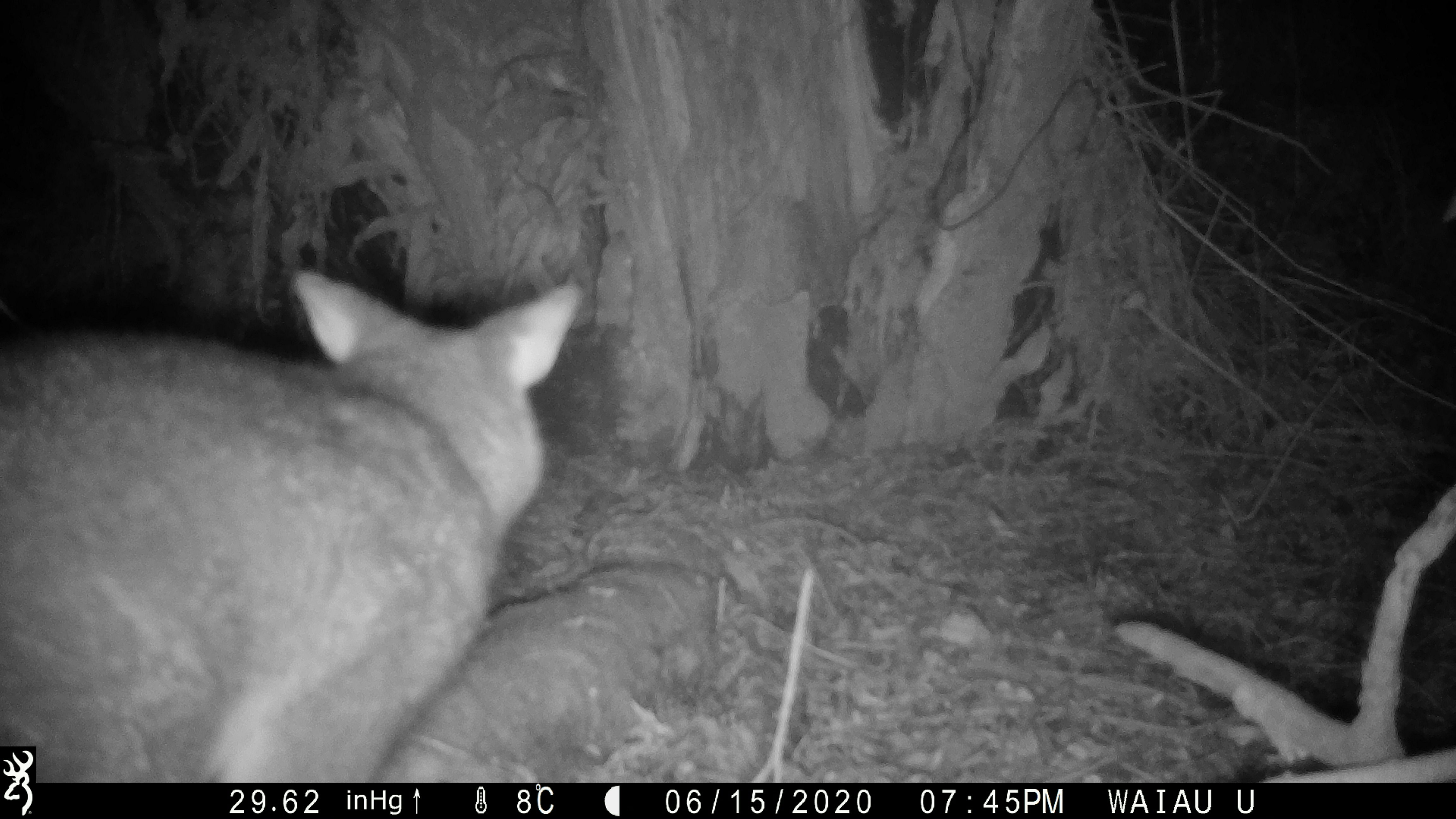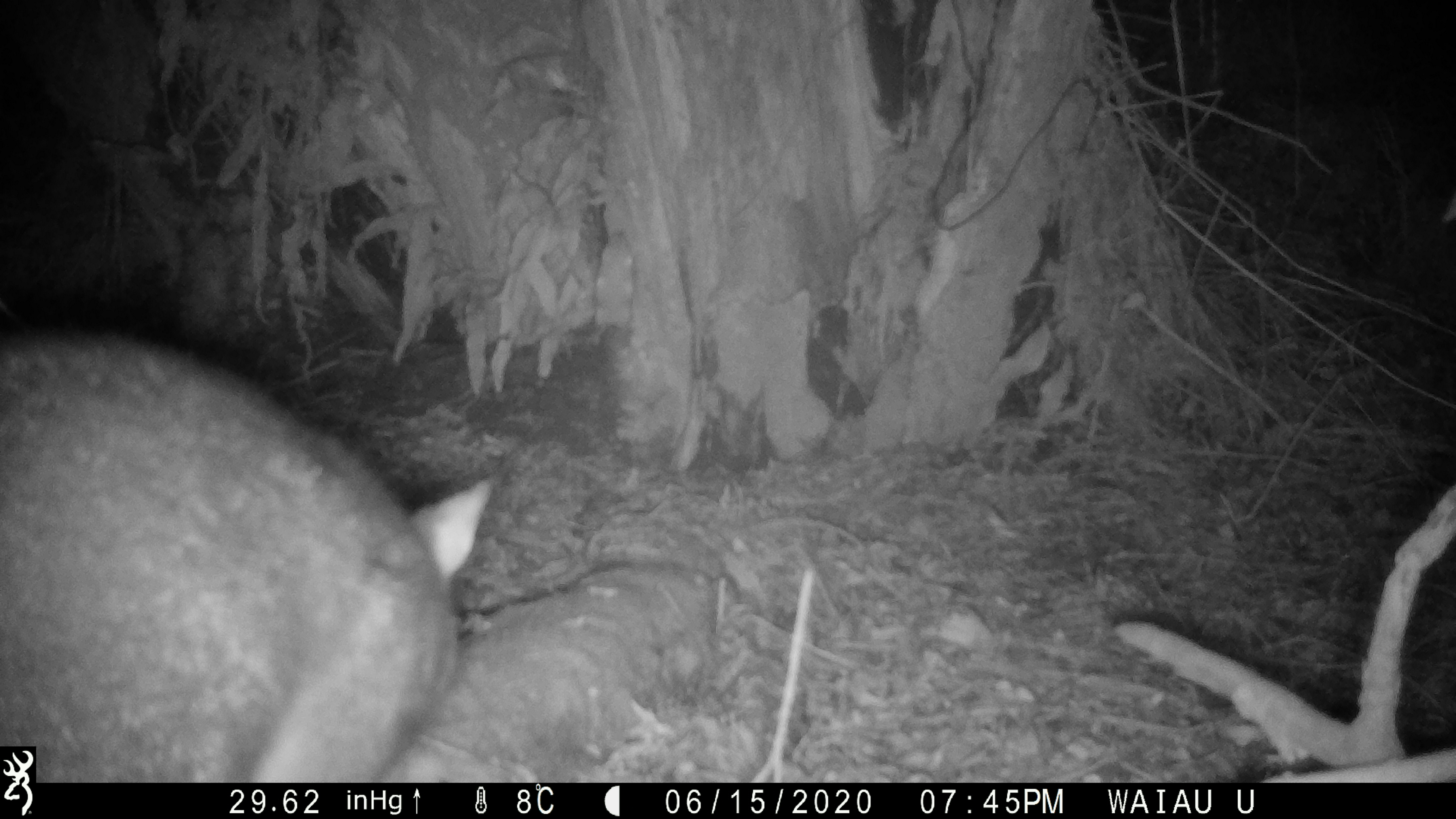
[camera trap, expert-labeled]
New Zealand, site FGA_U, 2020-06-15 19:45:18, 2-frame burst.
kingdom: Animalia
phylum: Chordata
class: Mammalia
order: Diprotodontia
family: Phalangeridae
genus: Trichosurus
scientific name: Trichosurus vulpecula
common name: common brushtail possum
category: possum